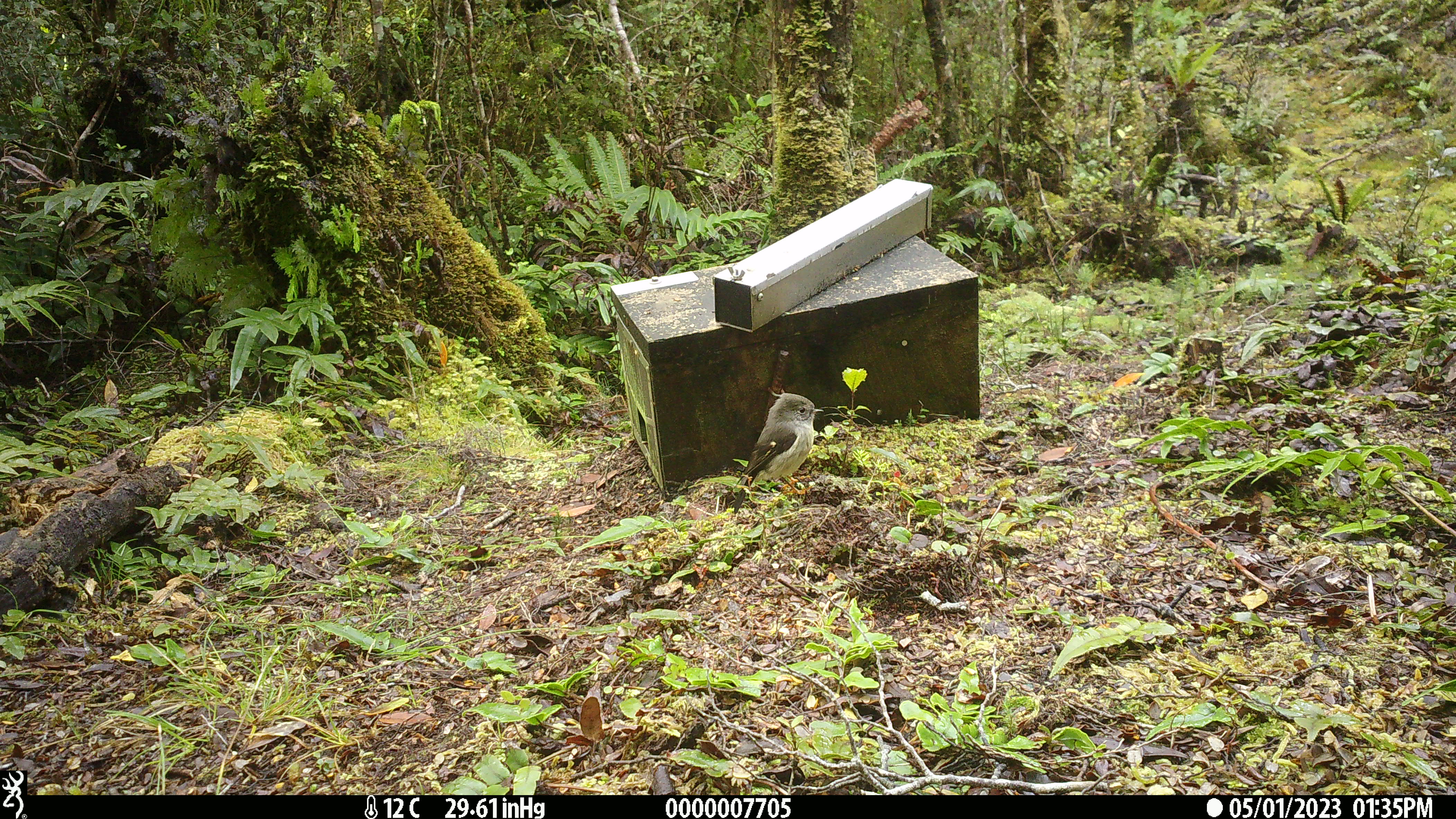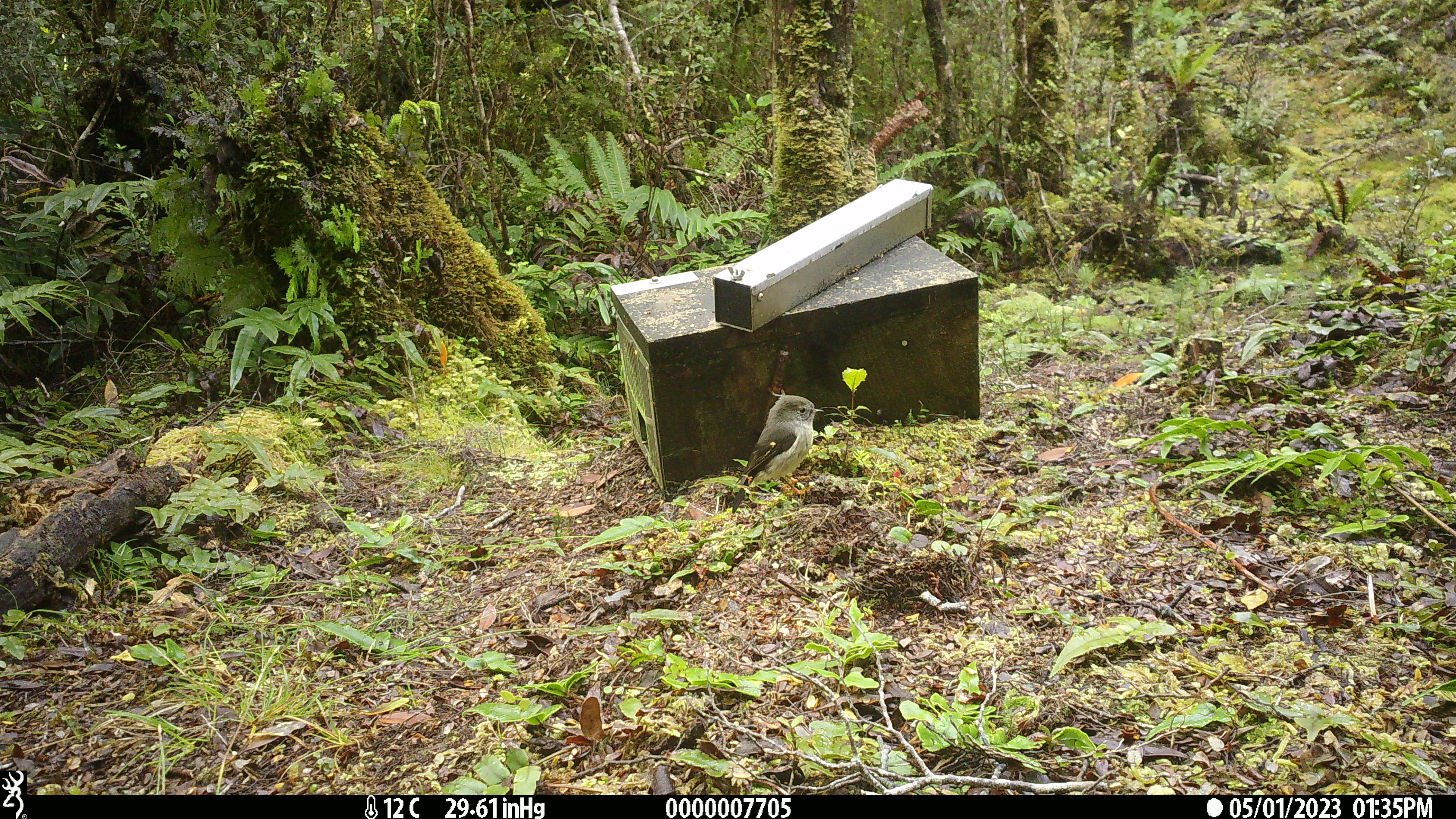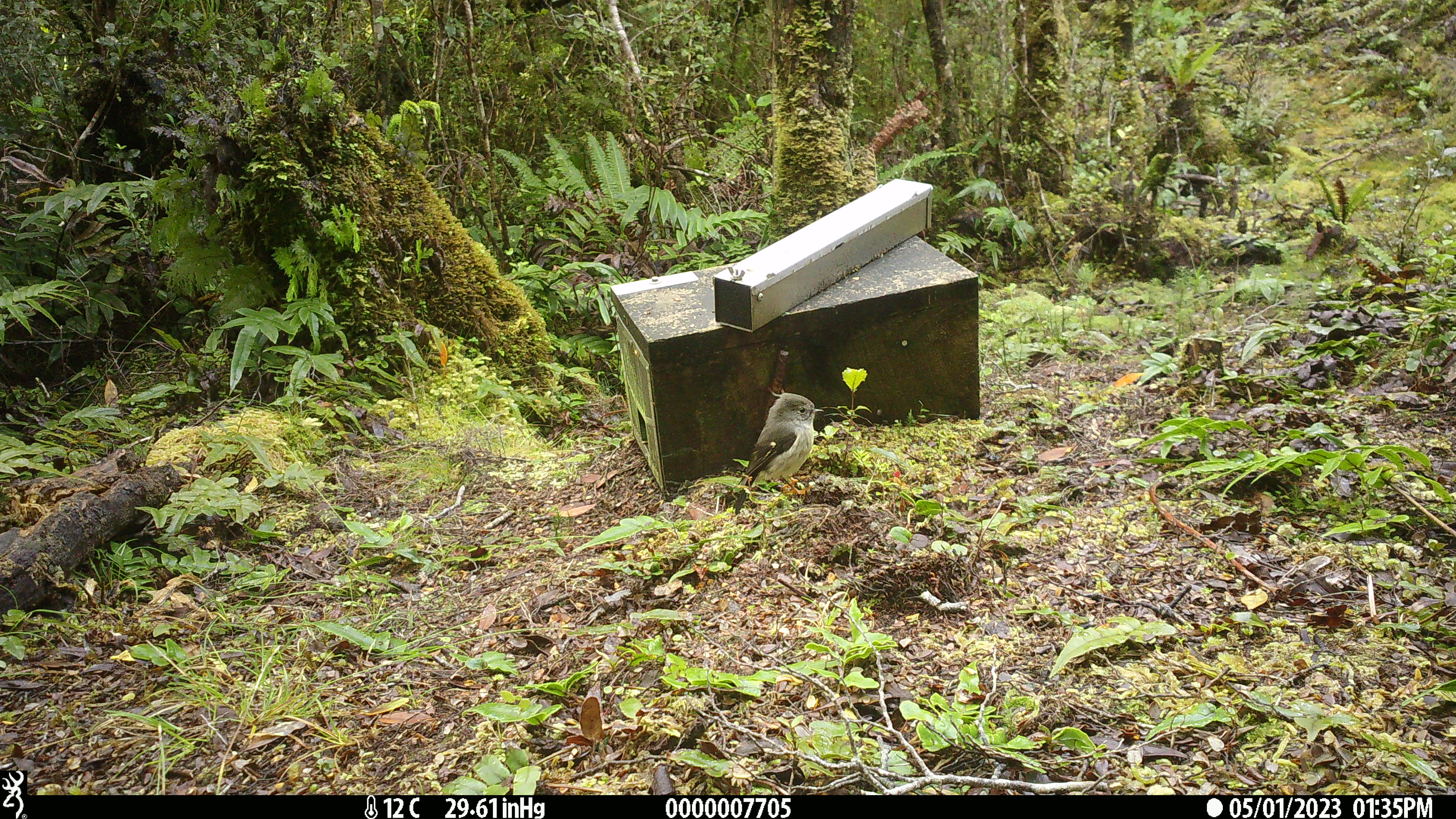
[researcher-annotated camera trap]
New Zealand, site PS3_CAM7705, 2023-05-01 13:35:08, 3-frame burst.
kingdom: Animalia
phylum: Chordata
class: Aves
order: Passeriformes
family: Petroicidae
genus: Petroica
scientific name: Petroica macrocephala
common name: tomtit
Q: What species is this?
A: Tomtit (Petroica macrocephala).